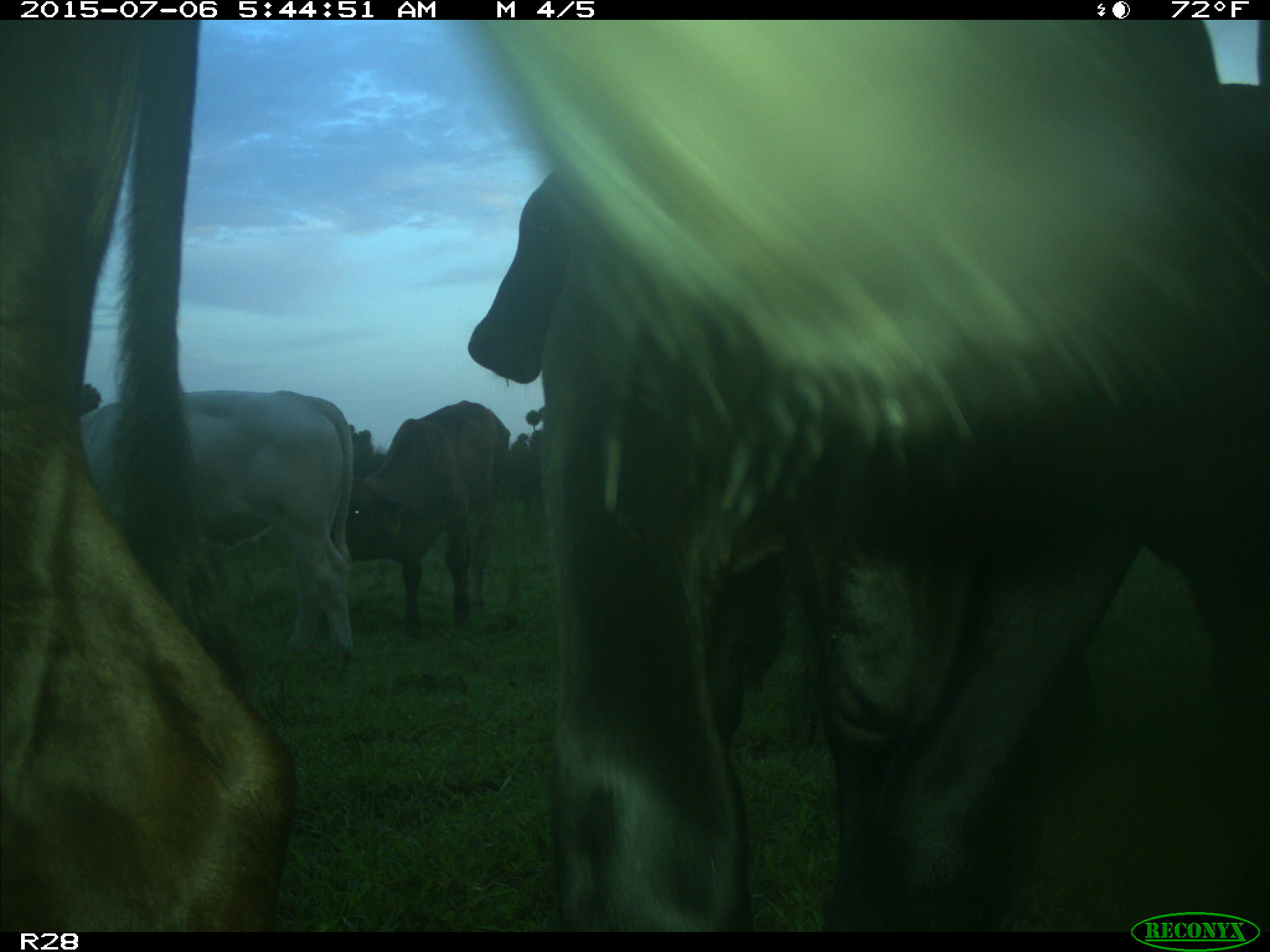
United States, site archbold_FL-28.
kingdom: Animalia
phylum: Chordata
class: Mammalia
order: Artiodactyla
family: Bovidae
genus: Bos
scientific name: Bos taurus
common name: domestic cow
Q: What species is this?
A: Bos taurus (domestic cow).